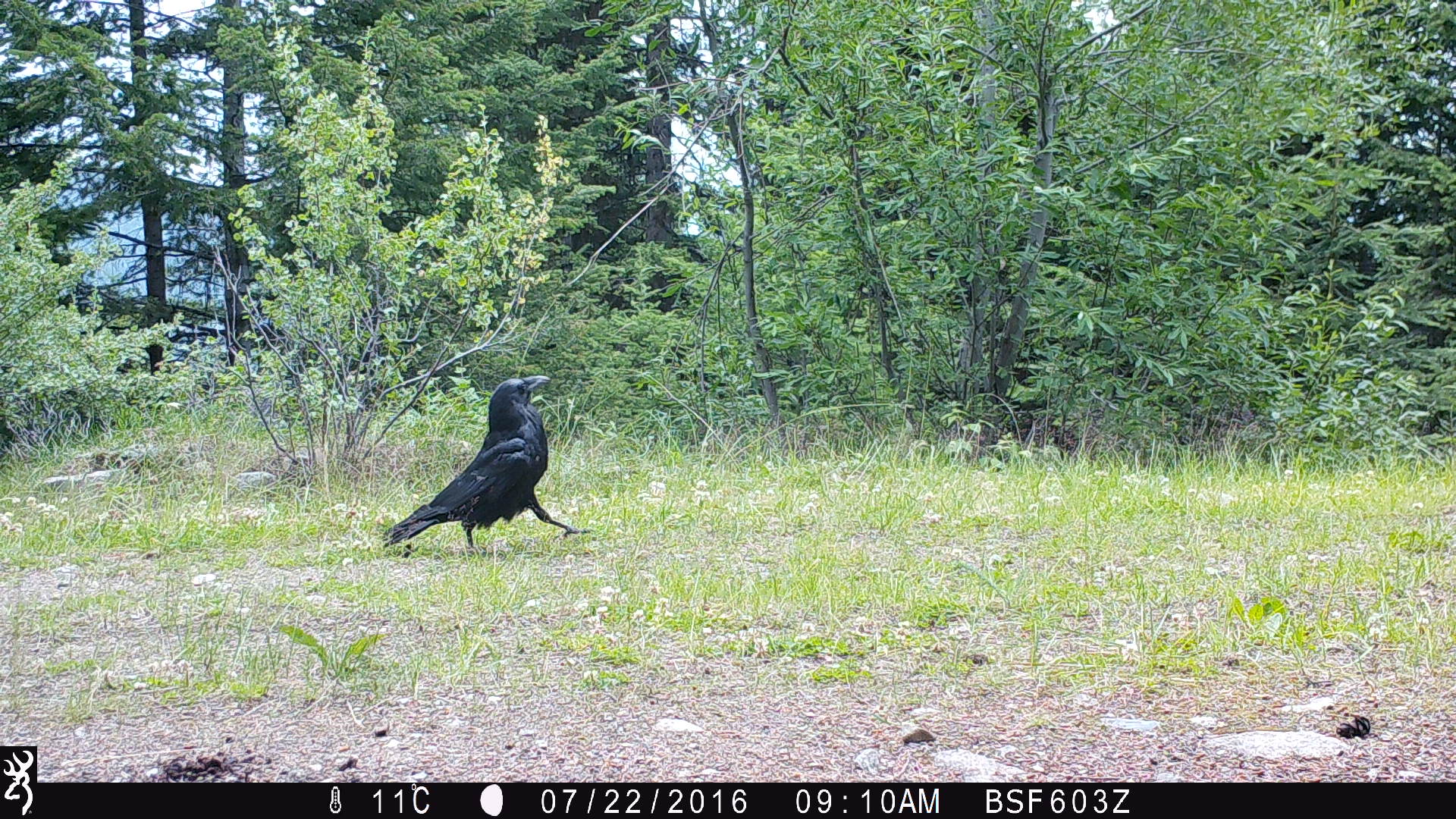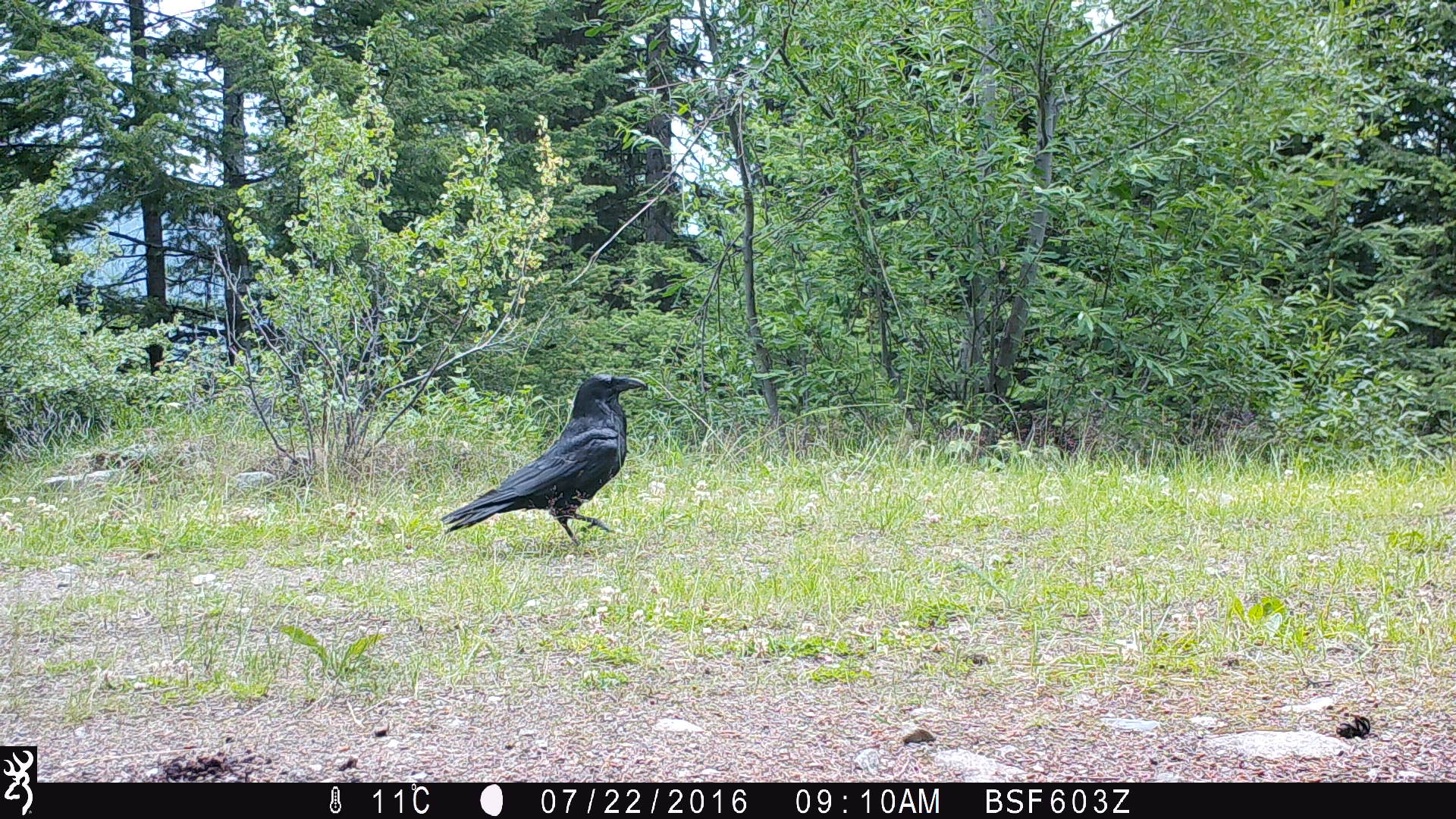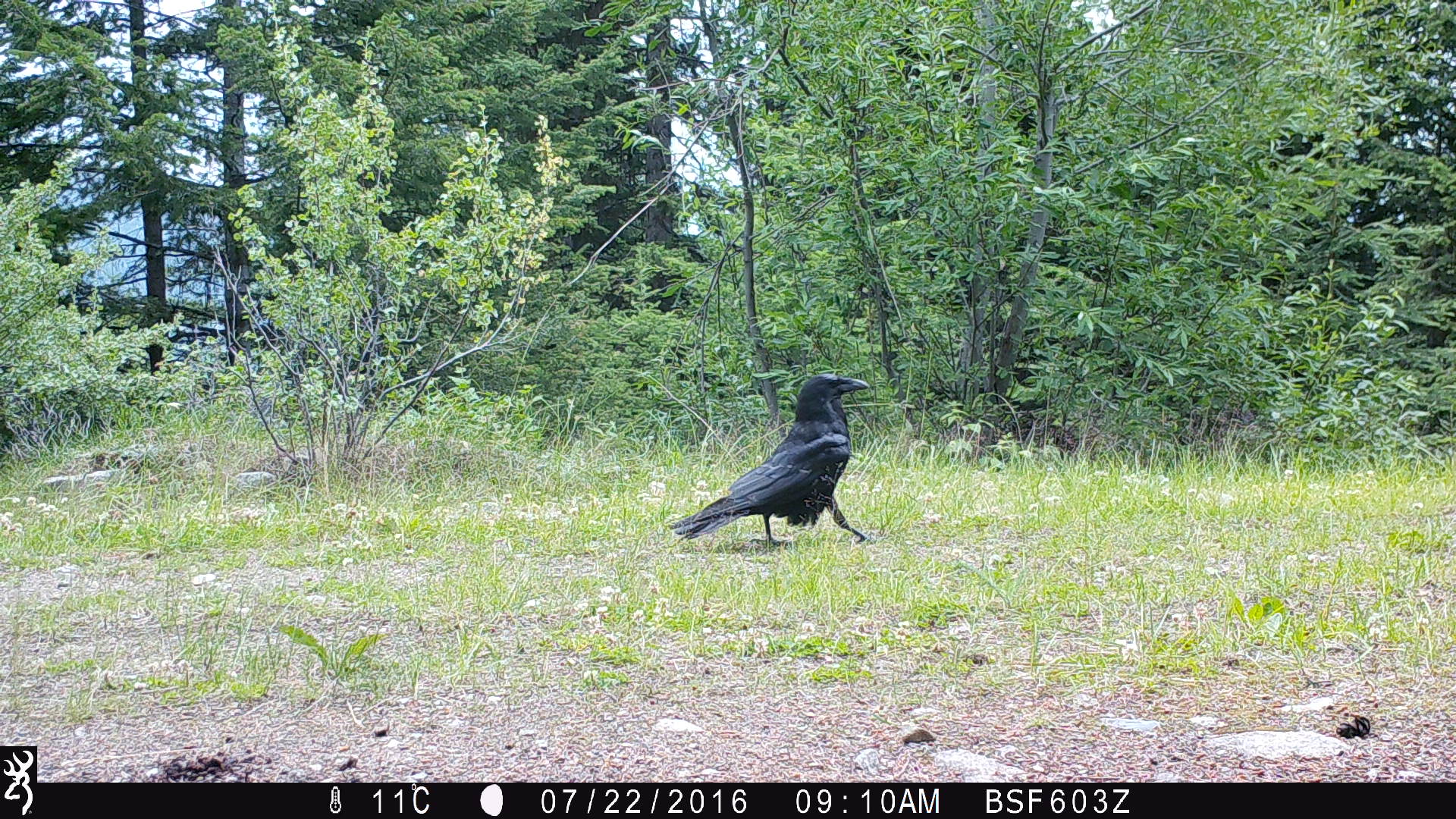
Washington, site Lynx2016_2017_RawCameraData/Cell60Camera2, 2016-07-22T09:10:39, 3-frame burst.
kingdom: Animalia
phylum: Chordata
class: Aves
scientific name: Aves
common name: birds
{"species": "Aves (birds)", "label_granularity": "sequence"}